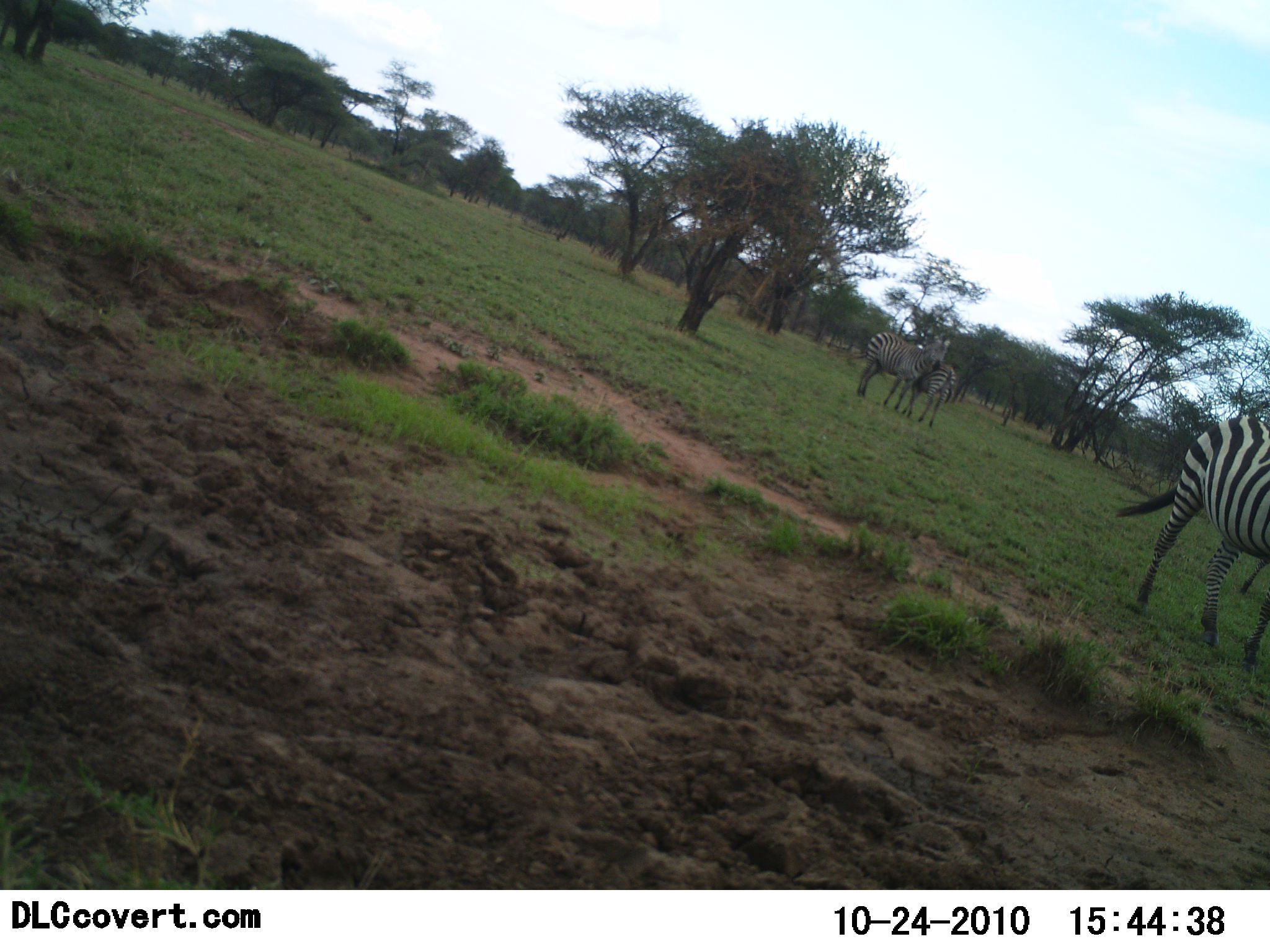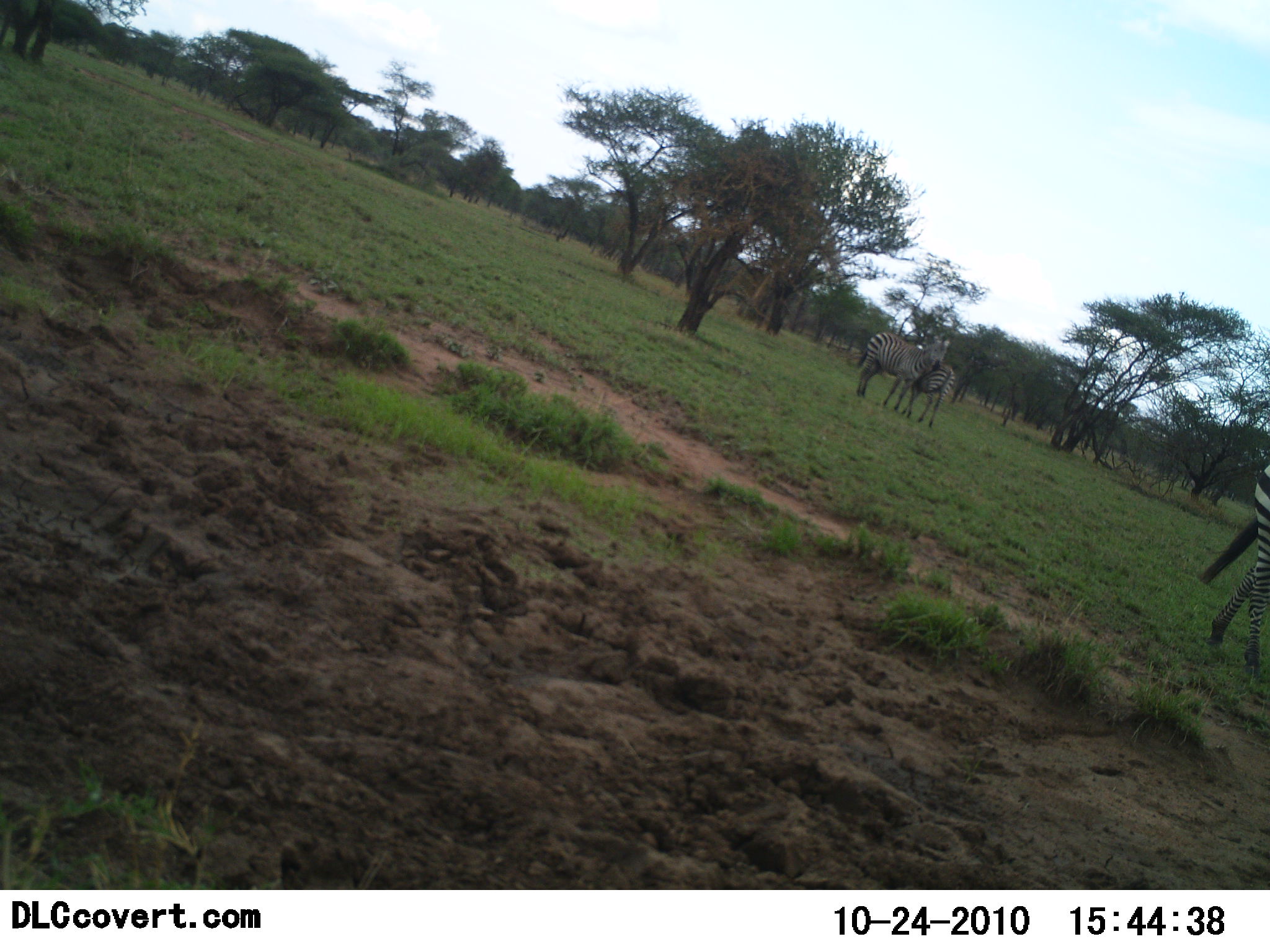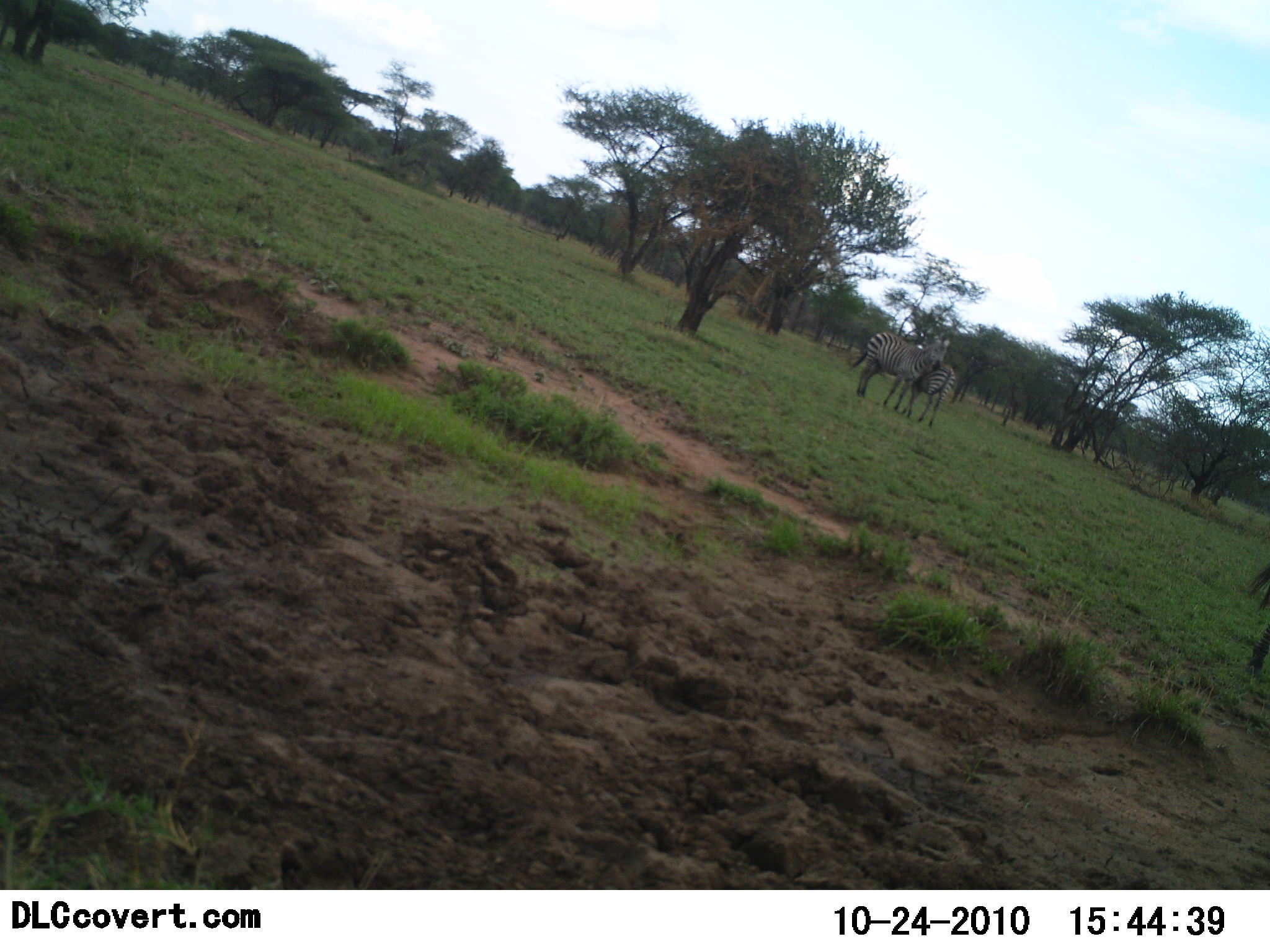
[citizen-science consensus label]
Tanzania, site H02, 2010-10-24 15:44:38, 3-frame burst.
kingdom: Animalia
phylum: Chordata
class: Mammalia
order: Perissodactyla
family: Equidae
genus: Equus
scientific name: Equus quagga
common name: plains zebra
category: zebra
Zebra (plains zebra) (Equus quagga), count 3. Behavior (volunteer vote fractions): standing 80%, resting 7%, moving 87%, interacting 33%. Young present (vote fraction): 27%. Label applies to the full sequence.